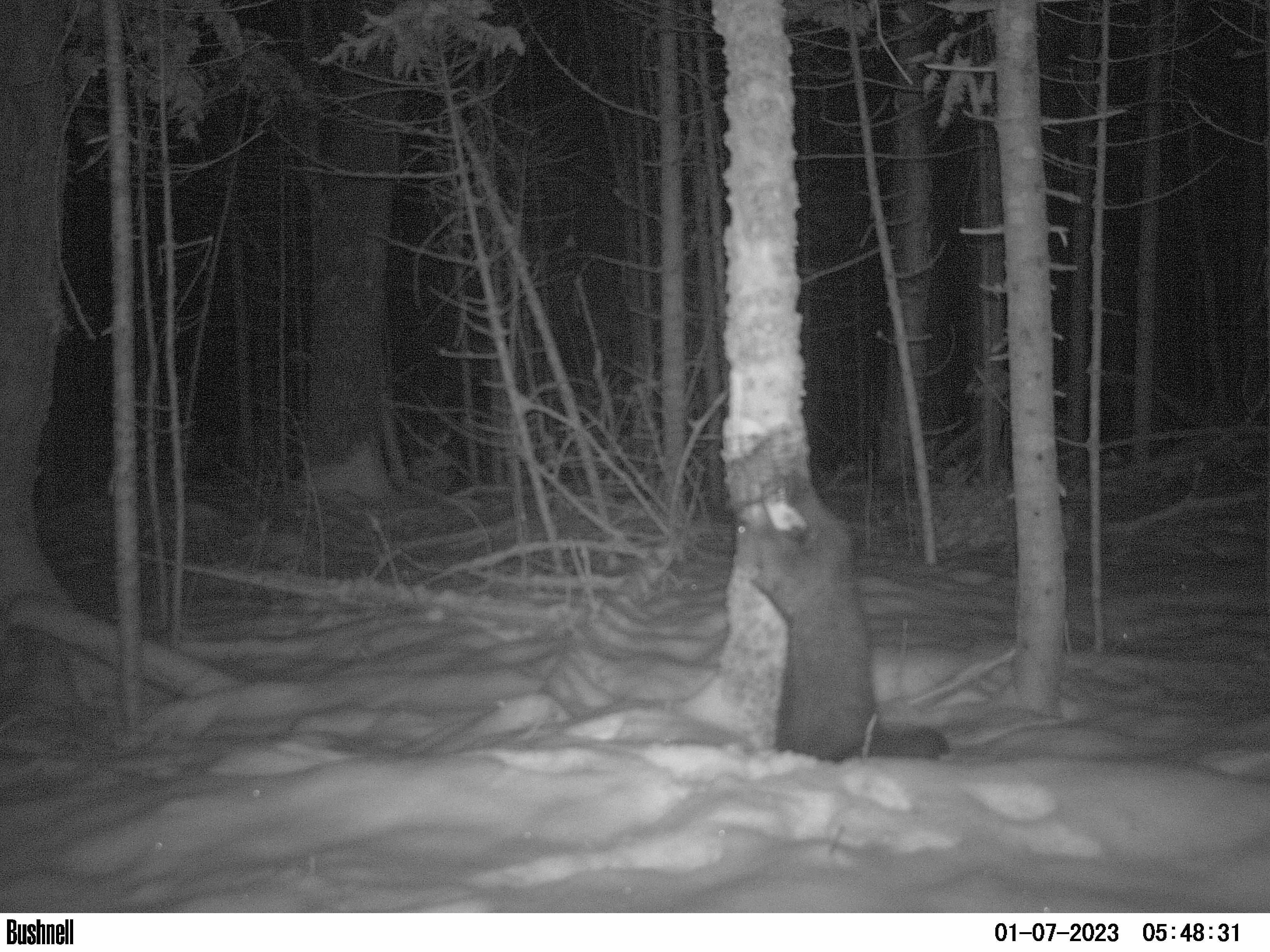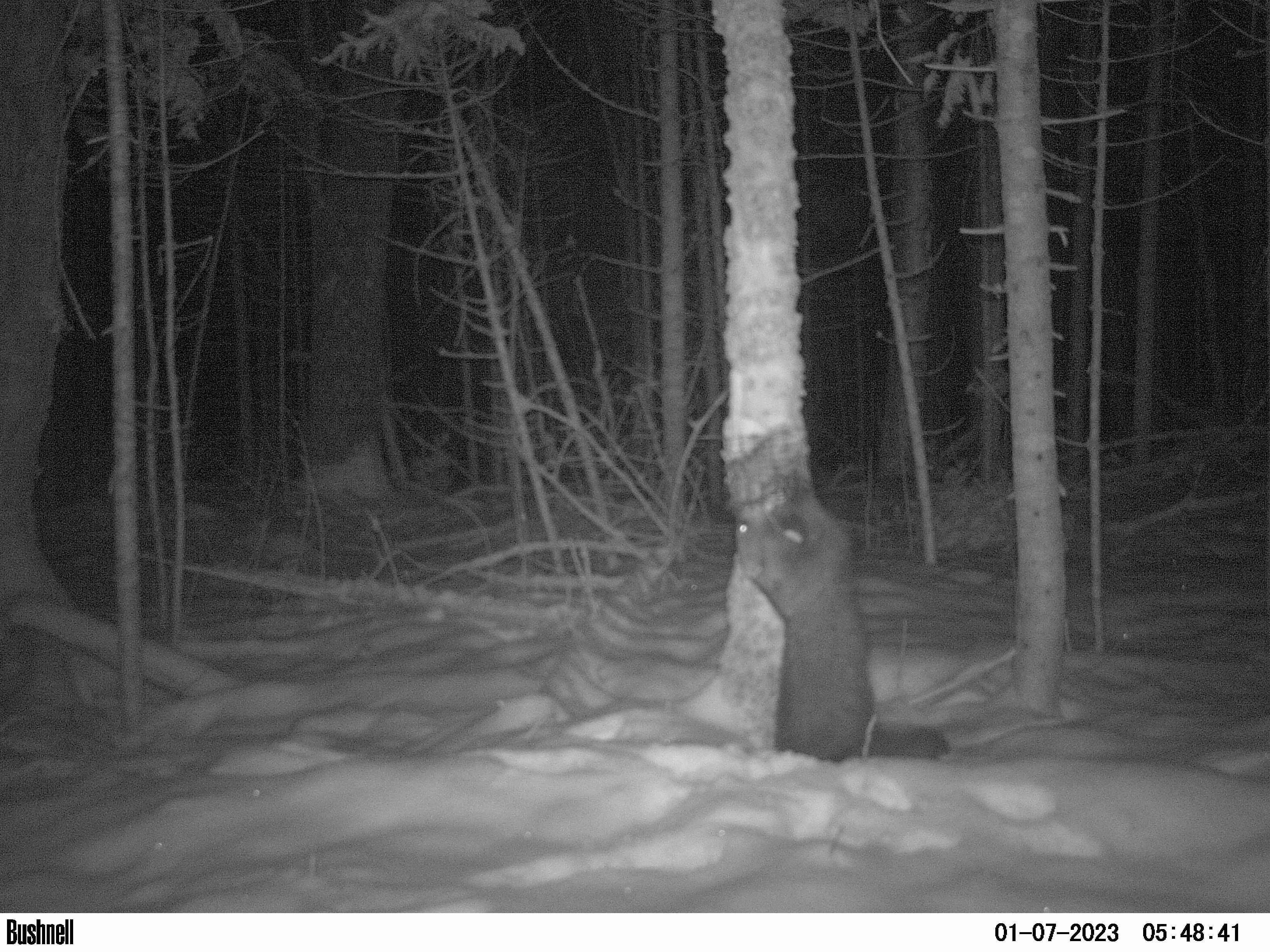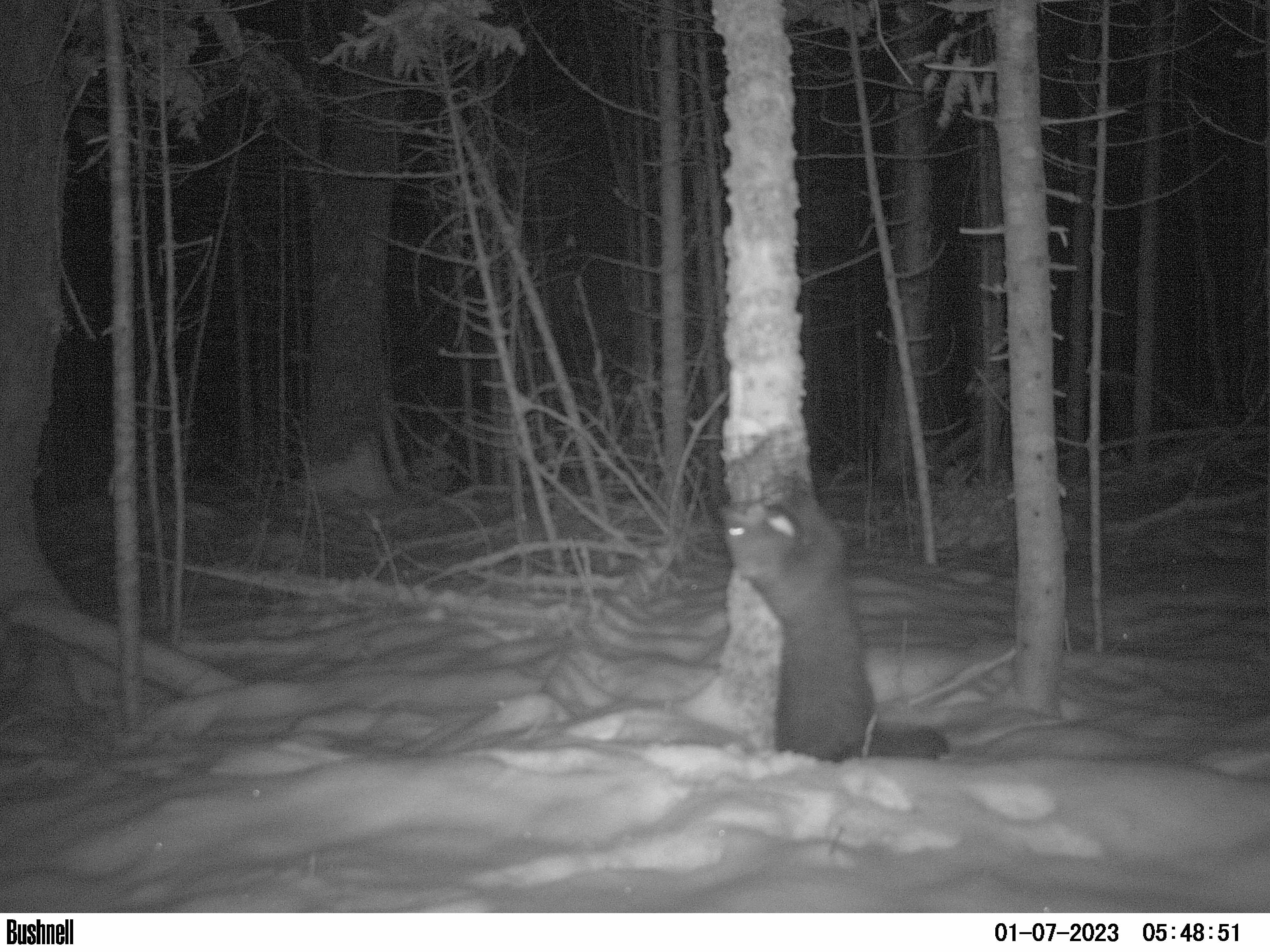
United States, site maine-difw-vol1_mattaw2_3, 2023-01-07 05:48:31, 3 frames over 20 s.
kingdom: Animalia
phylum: Chordata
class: Mammalia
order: Carnivora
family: Mustelidae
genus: Pekania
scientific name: Pekania pennanti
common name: fisher